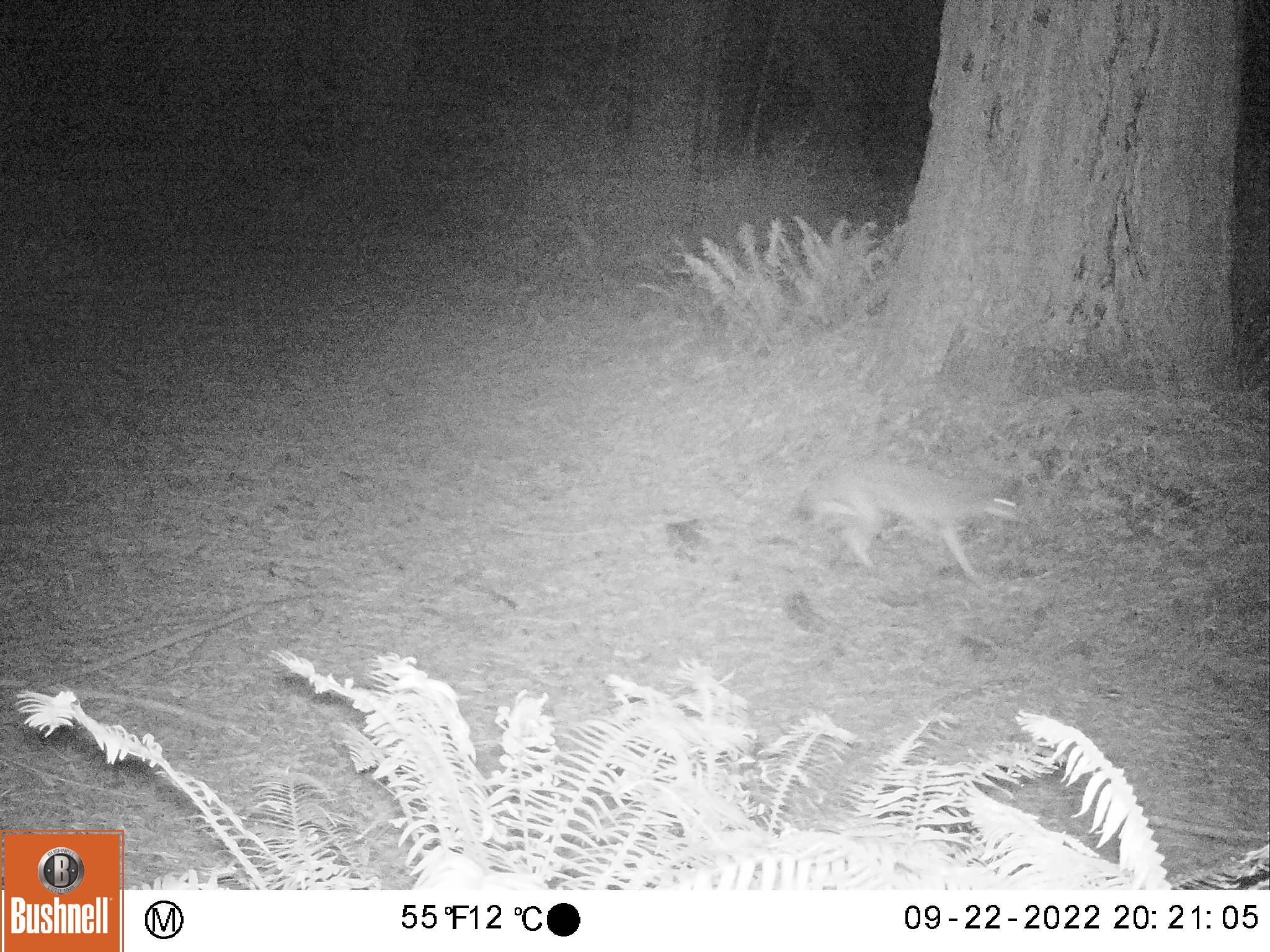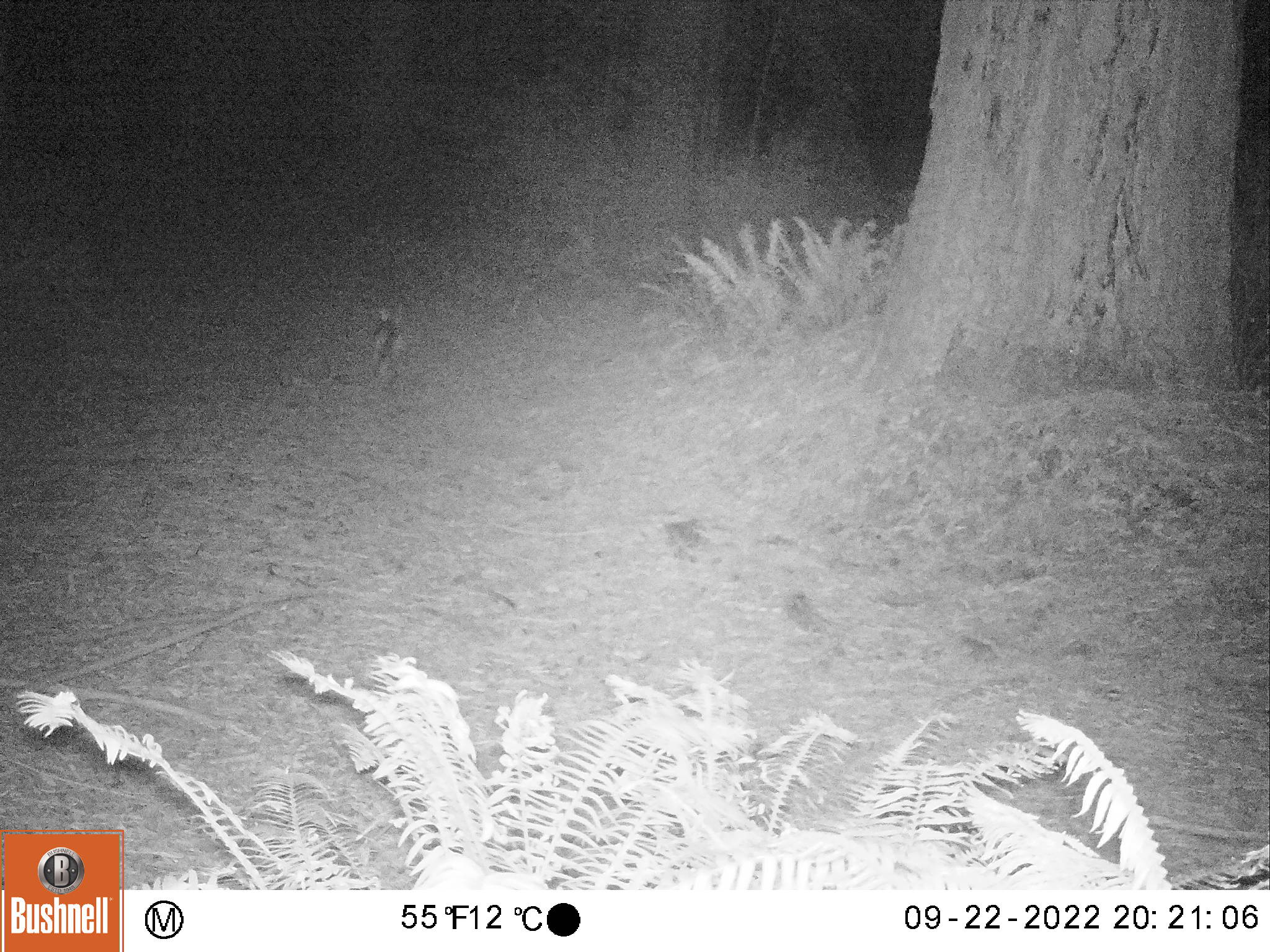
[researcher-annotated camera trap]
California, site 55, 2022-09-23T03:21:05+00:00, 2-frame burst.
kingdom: Animalia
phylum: Chordata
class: Mammalia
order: Carnivora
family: Canidae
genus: Urocyon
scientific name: Urocyon cinereoargenteus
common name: gray fox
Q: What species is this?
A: Gray fox (Urocyon cinereoargenteus).